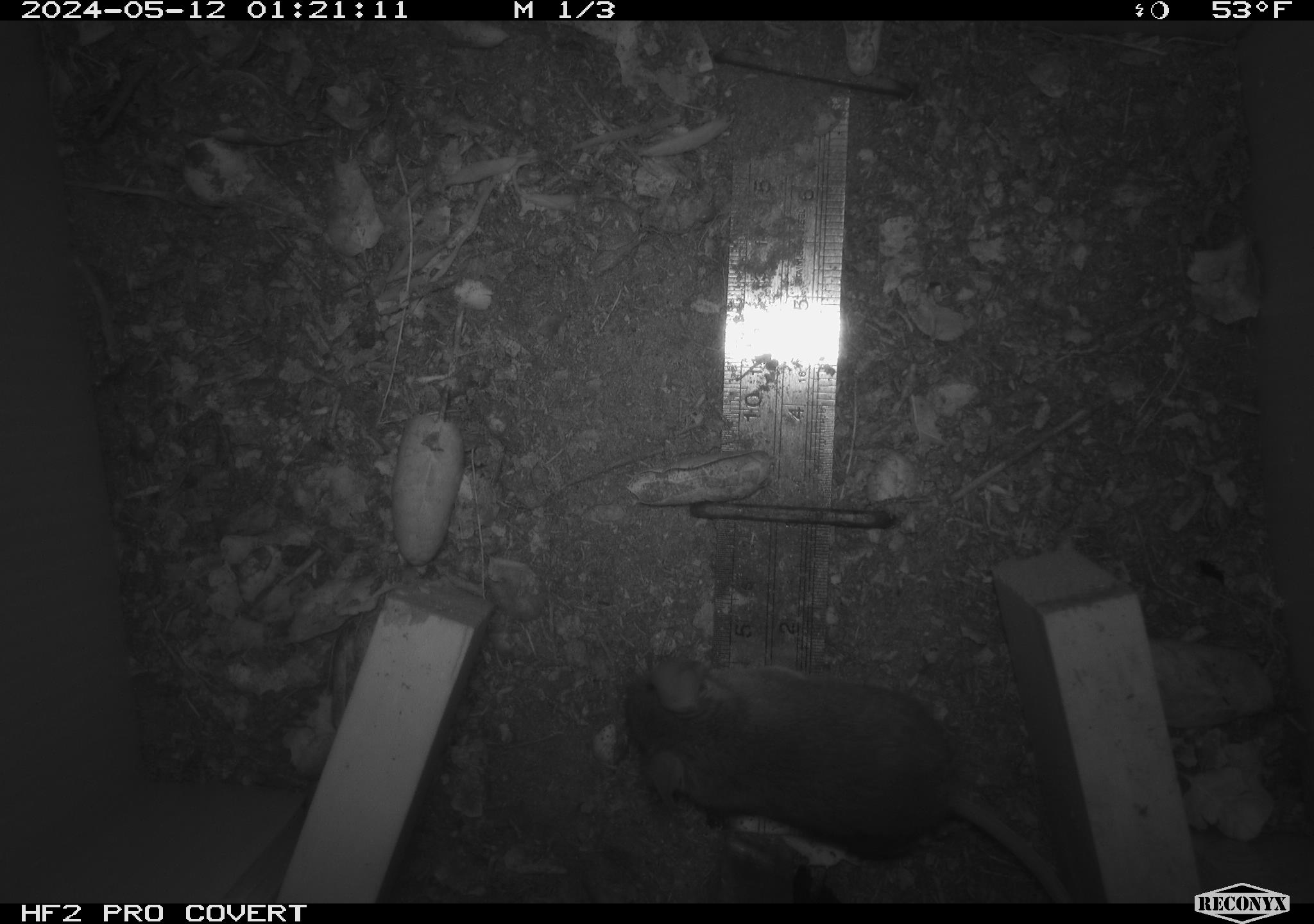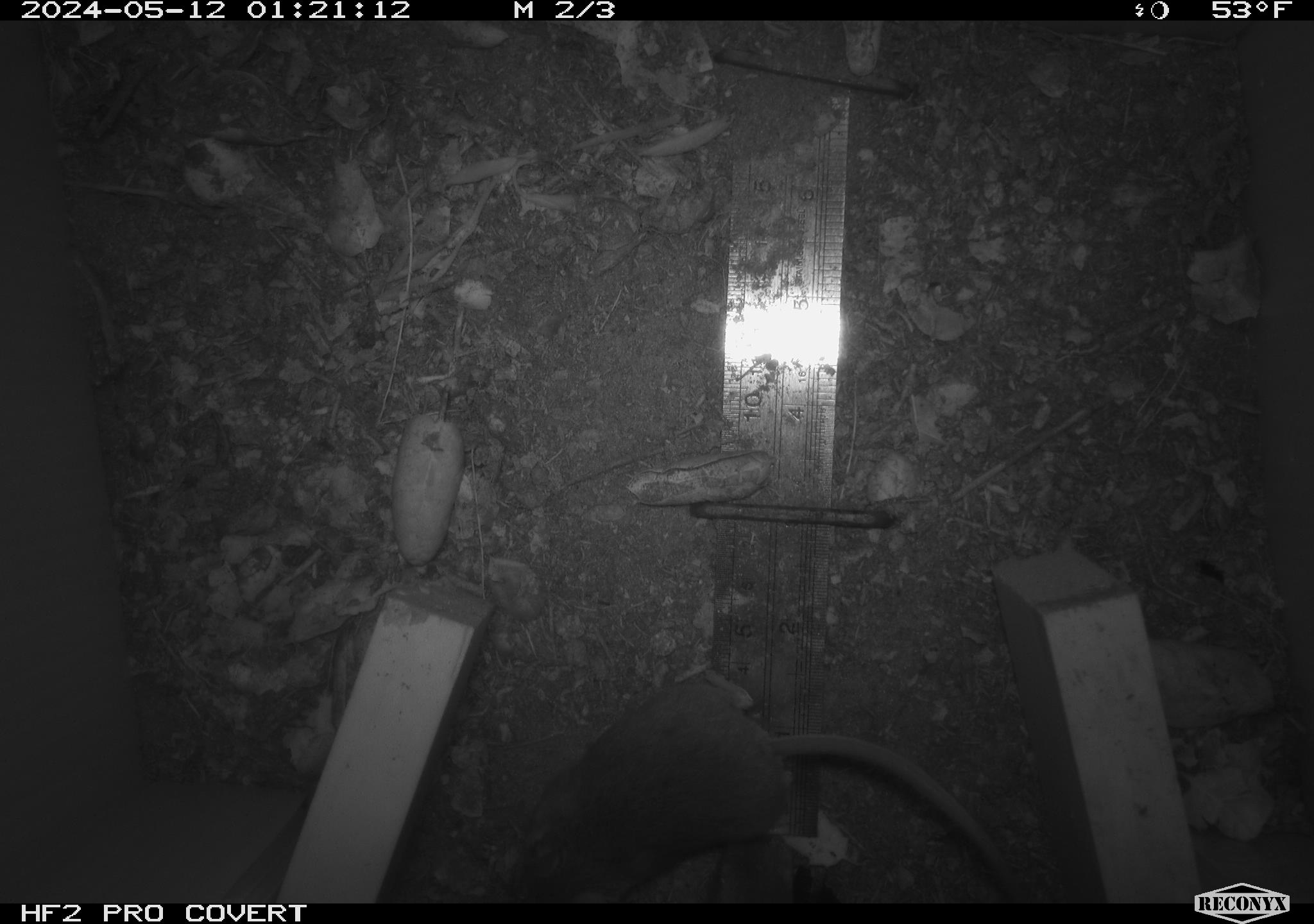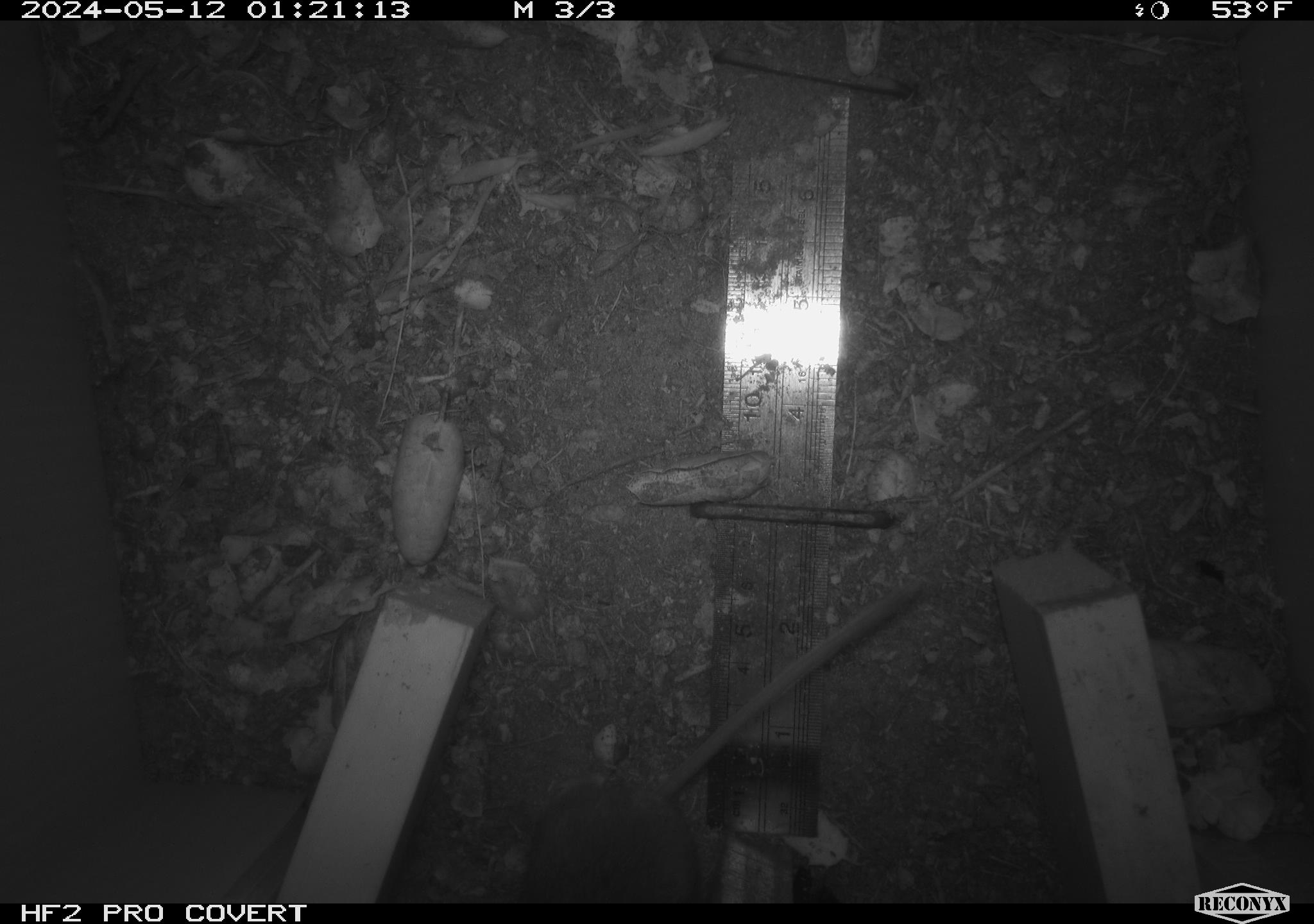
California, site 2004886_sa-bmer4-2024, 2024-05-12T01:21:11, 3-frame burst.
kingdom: Animalia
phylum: Chordata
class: Mammalia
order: Rodentia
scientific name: Rodentia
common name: mouse species